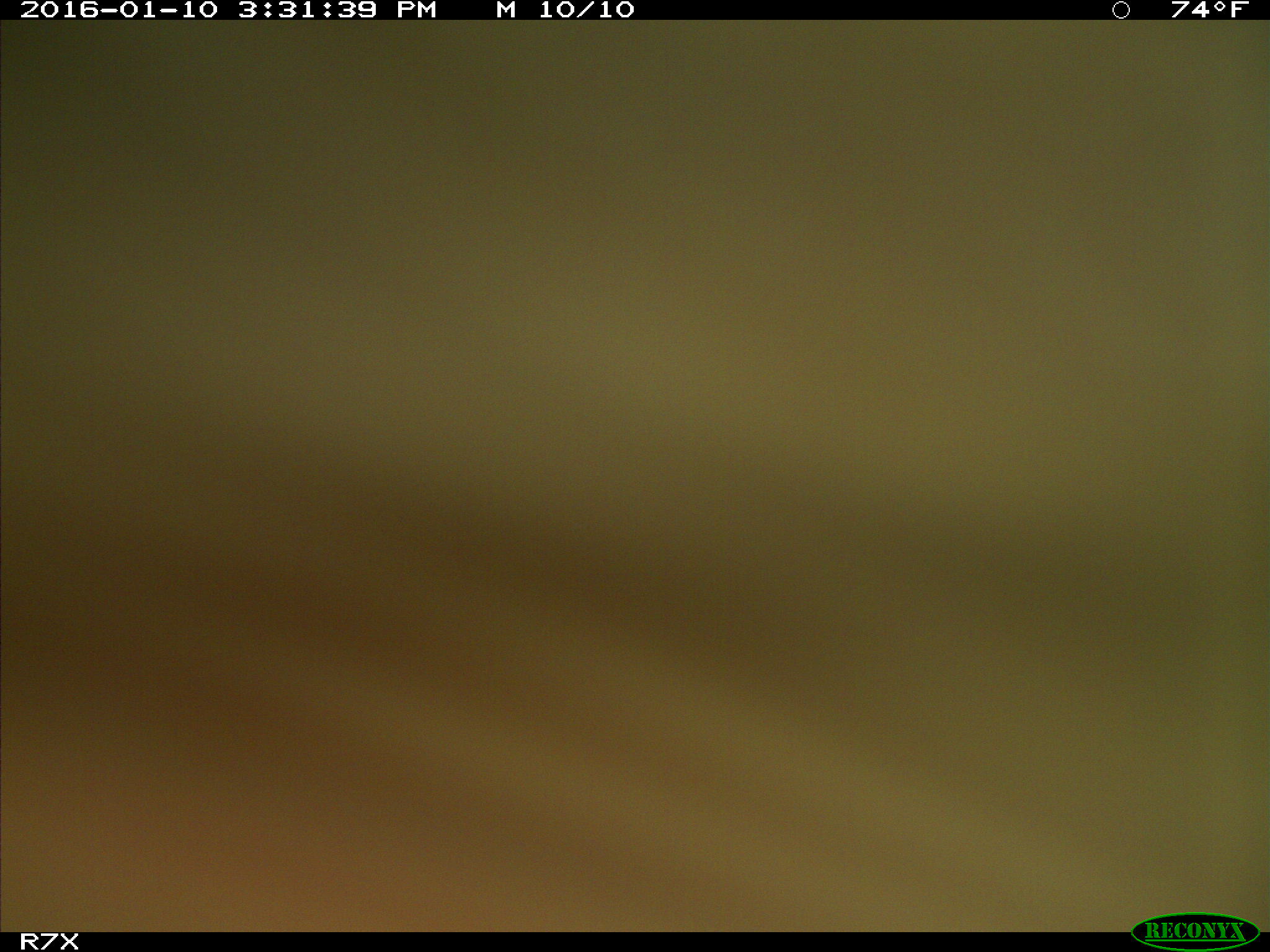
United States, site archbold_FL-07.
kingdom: Animalia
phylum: Chordata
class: Mammalia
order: Artiodactyla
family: Bovidae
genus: Bos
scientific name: Bos taurus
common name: domestic cow